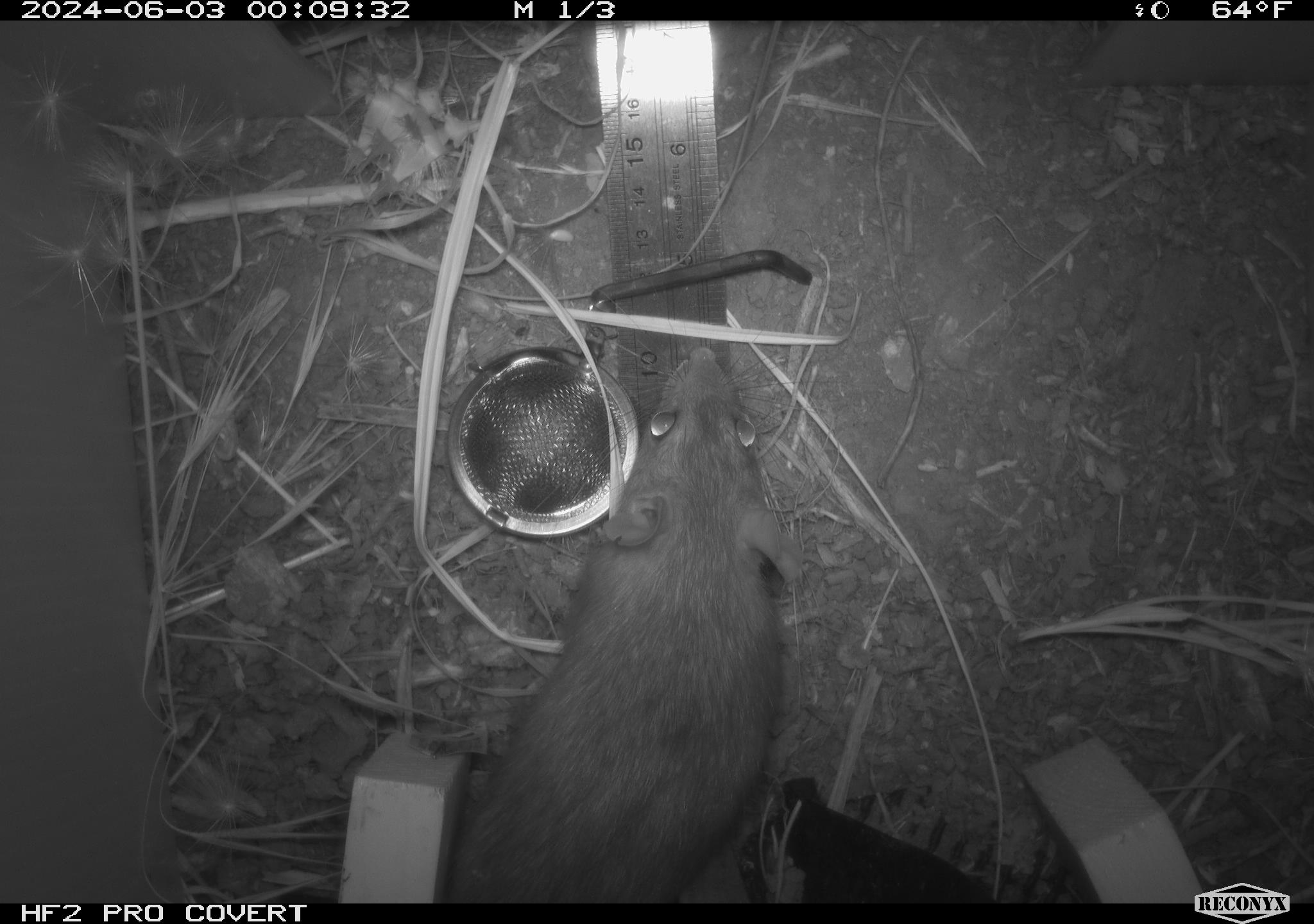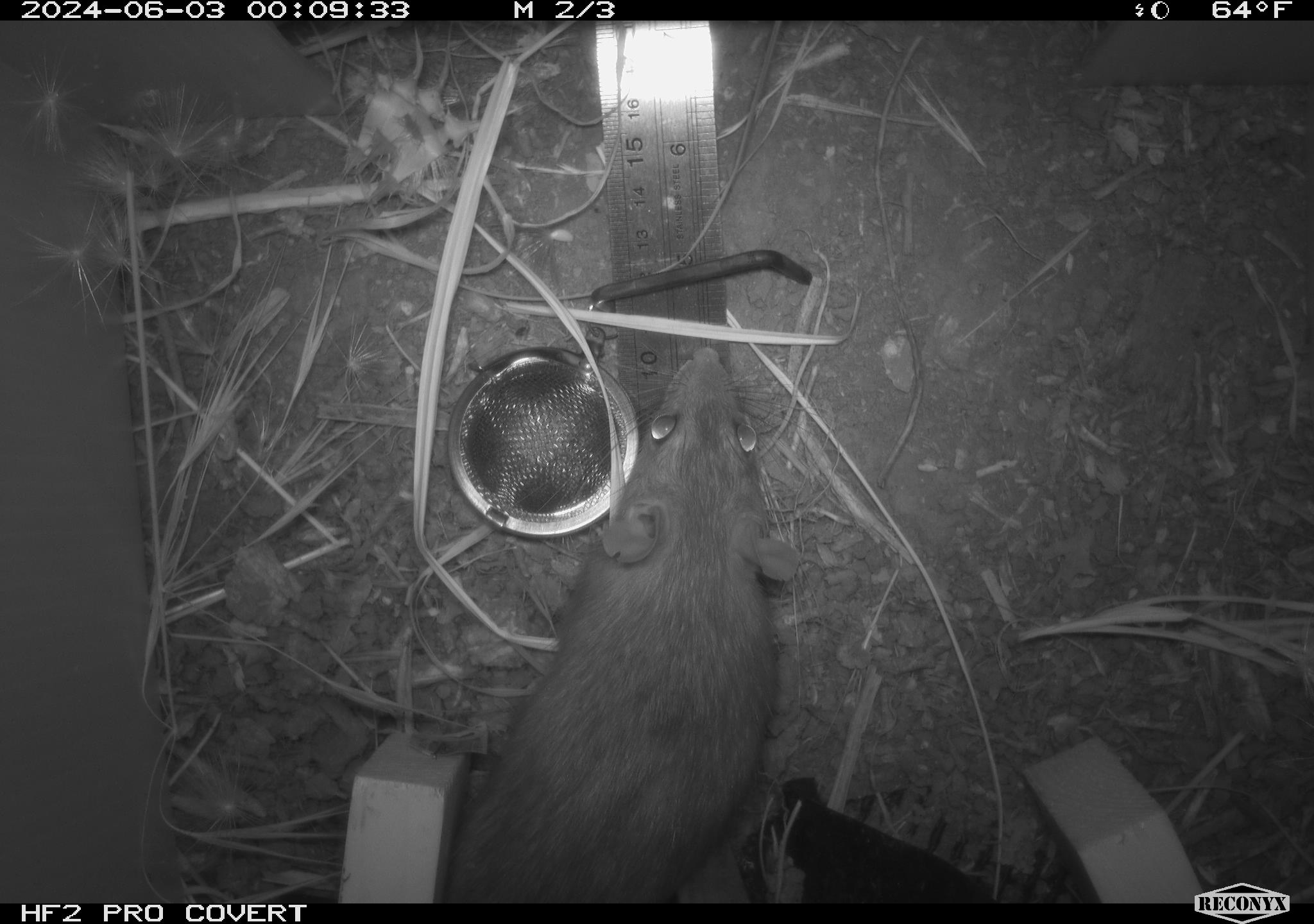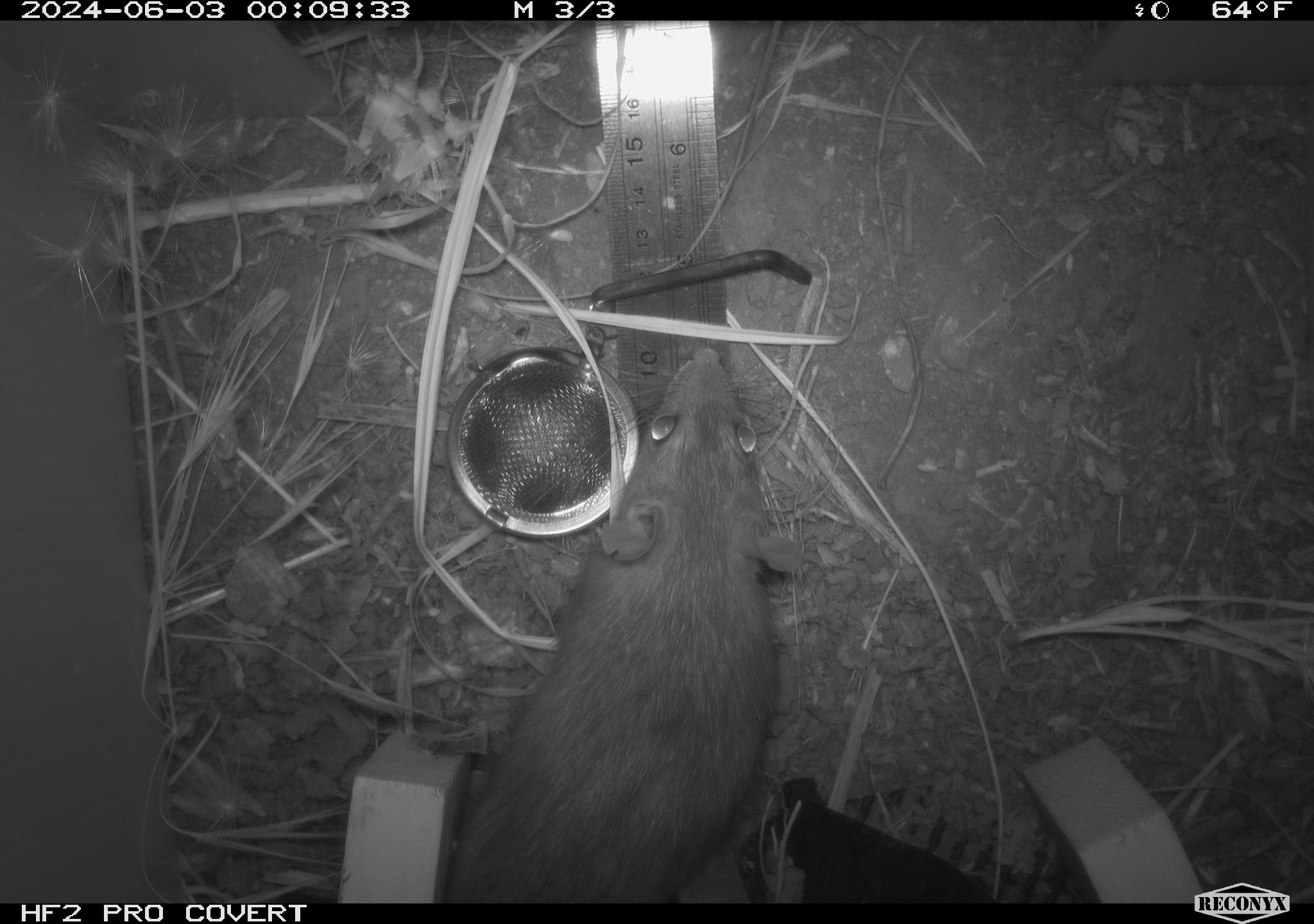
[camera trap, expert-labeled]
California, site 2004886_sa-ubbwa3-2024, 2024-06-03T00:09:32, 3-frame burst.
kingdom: Animalia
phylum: Chordata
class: Mammalia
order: Rodentia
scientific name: Rodentia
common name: woodrat or rat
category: woodrat or rat species